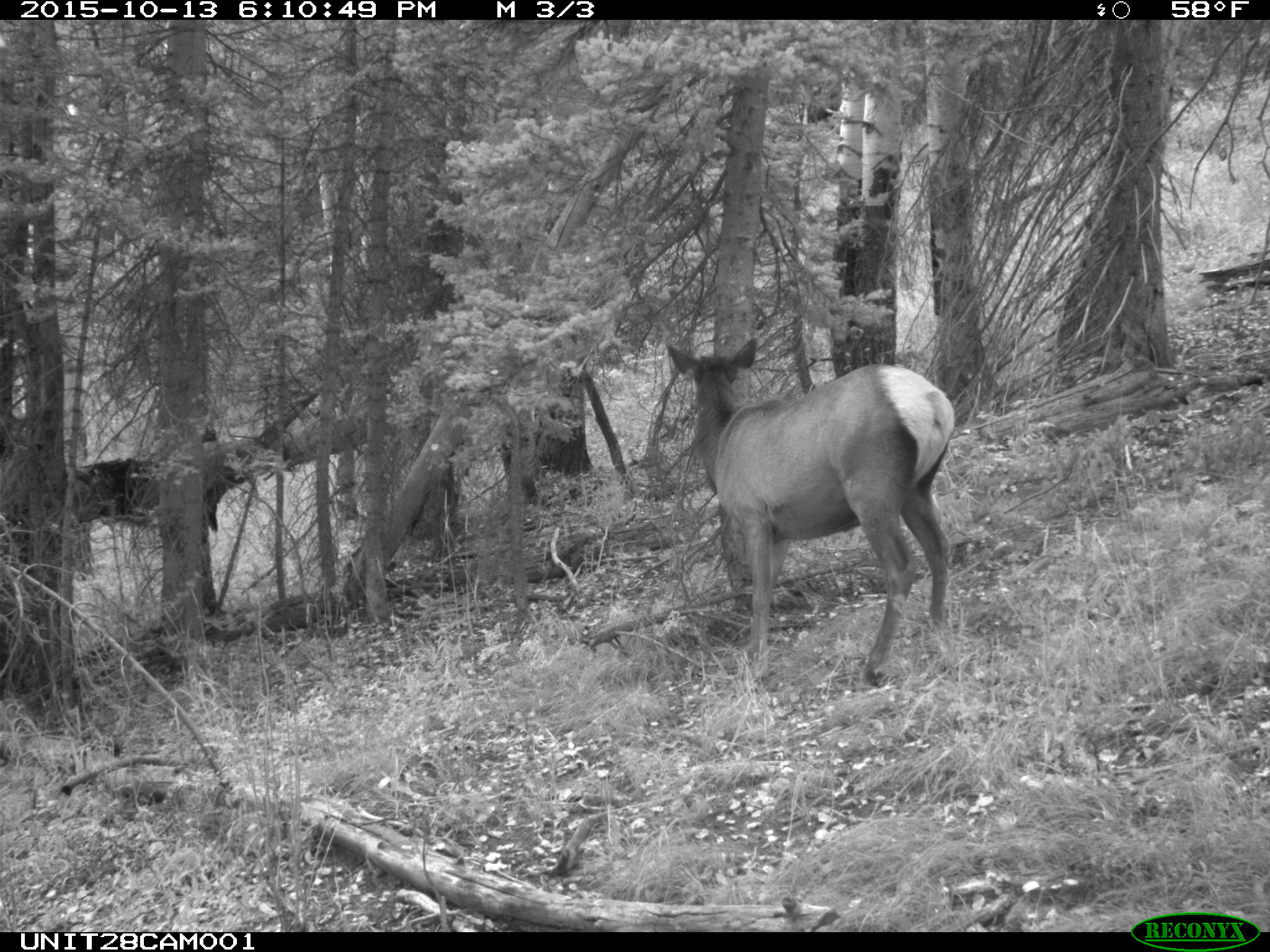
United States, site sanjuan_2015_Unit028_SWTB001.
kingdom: Animalia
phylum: Chordata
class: Mammalia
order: Artiodactyla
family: Cervidae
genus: Cervus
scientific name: Cervus elaphus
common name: red deer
Cervus elaphus (red deer).